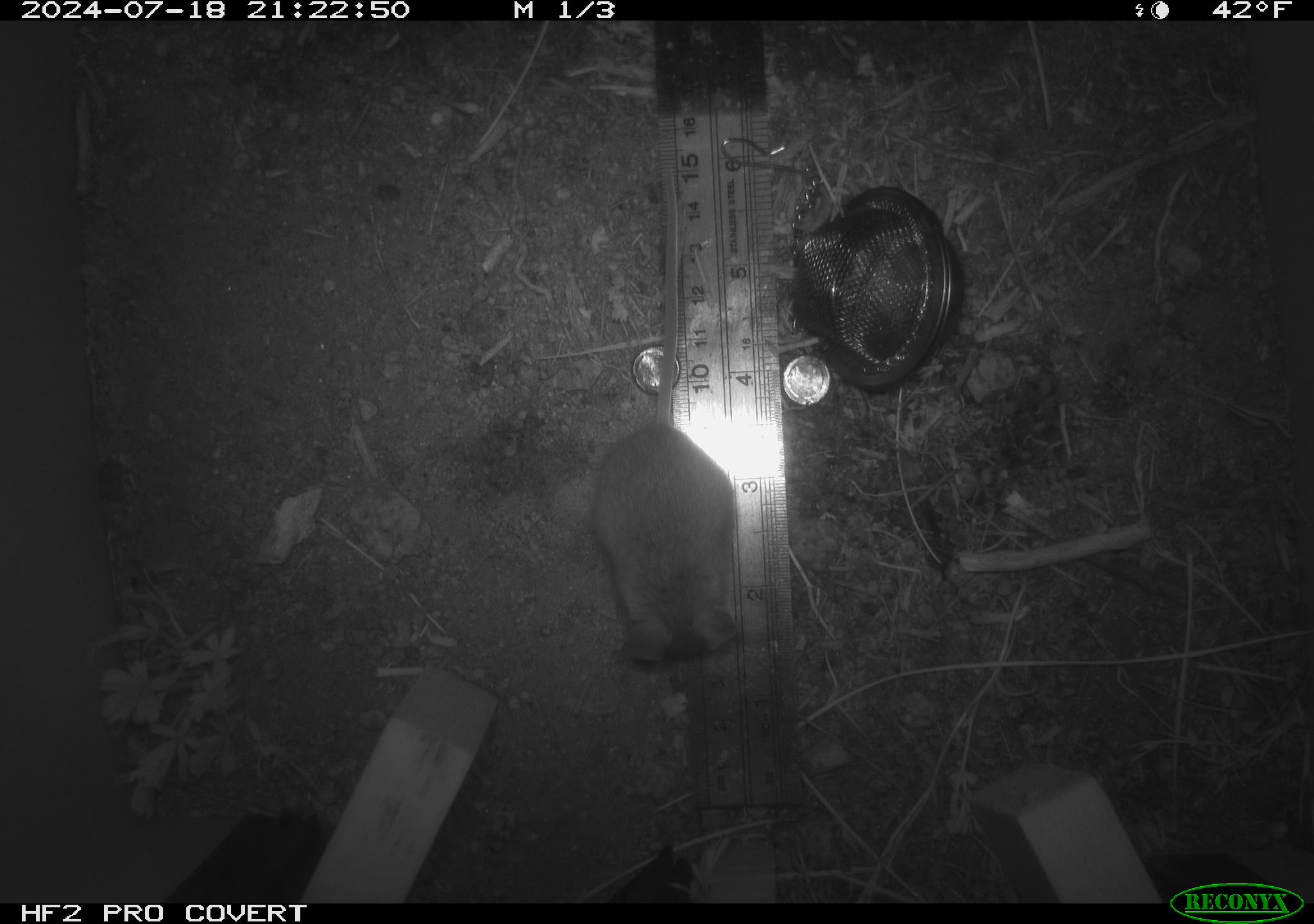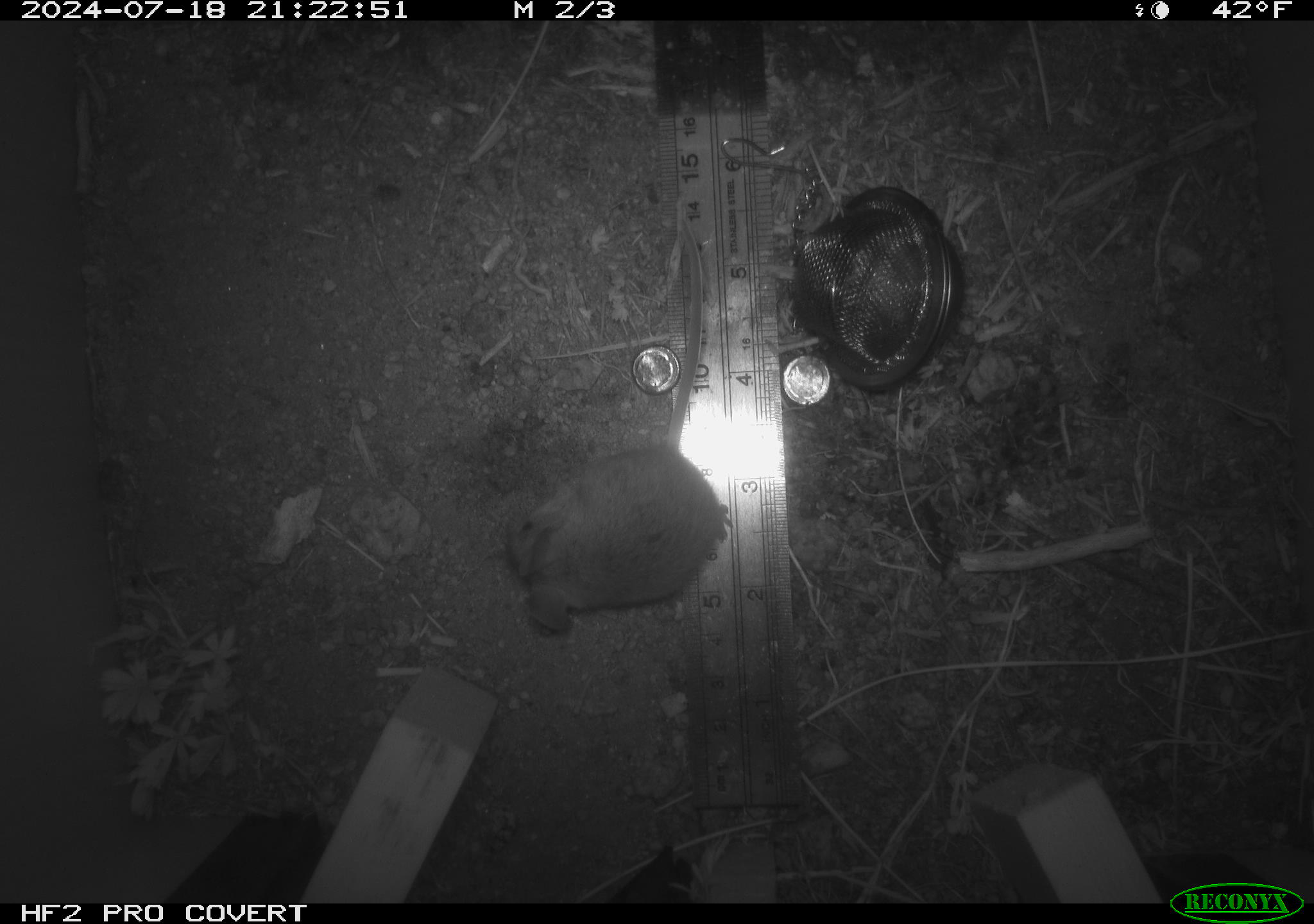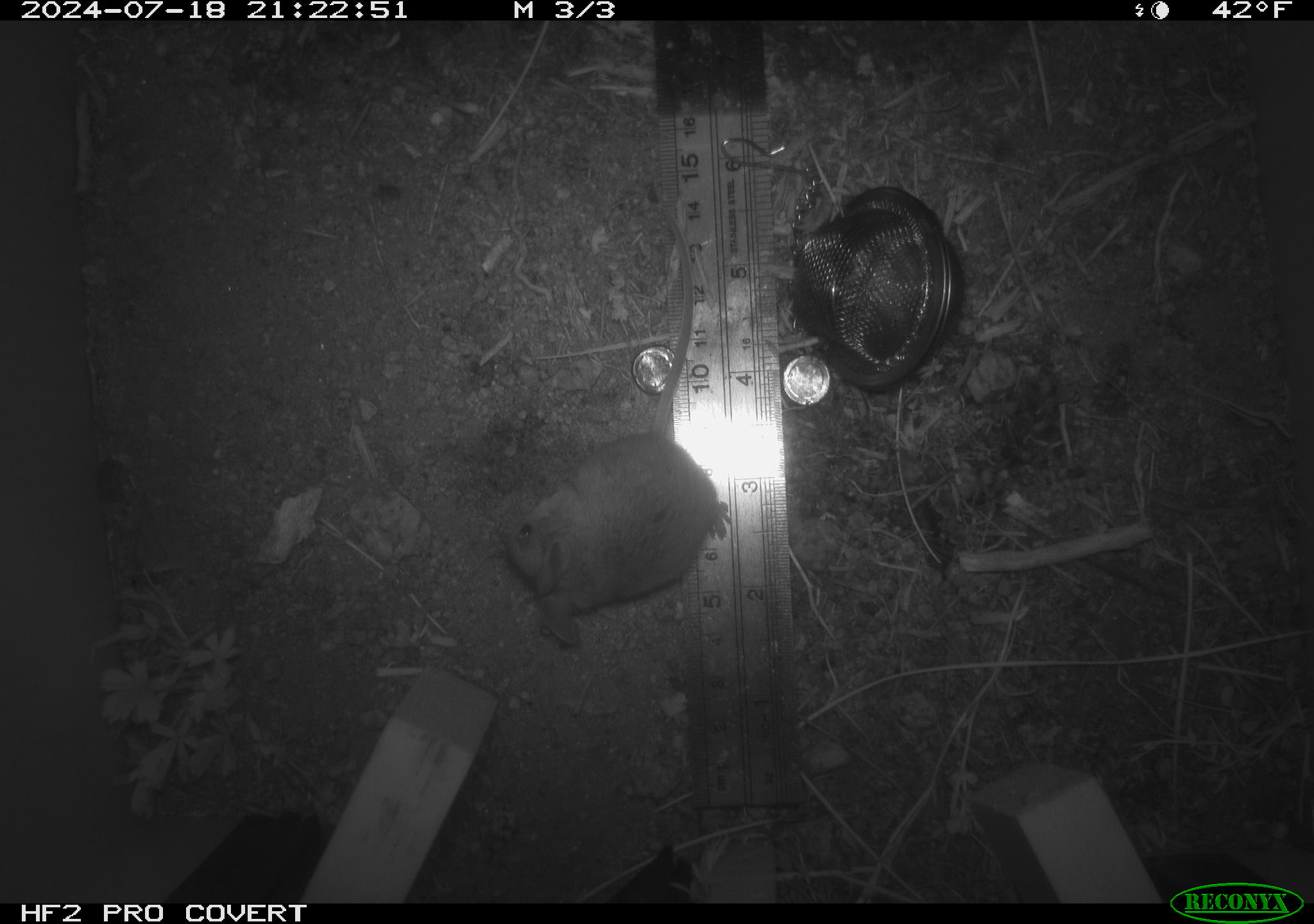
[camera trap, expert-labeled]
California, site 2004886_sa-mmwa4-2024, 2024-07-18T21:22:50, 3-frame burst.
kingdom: Animalia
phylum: Chordata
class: Mammalia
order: Rodentia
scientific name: Rodentia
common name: mouse species